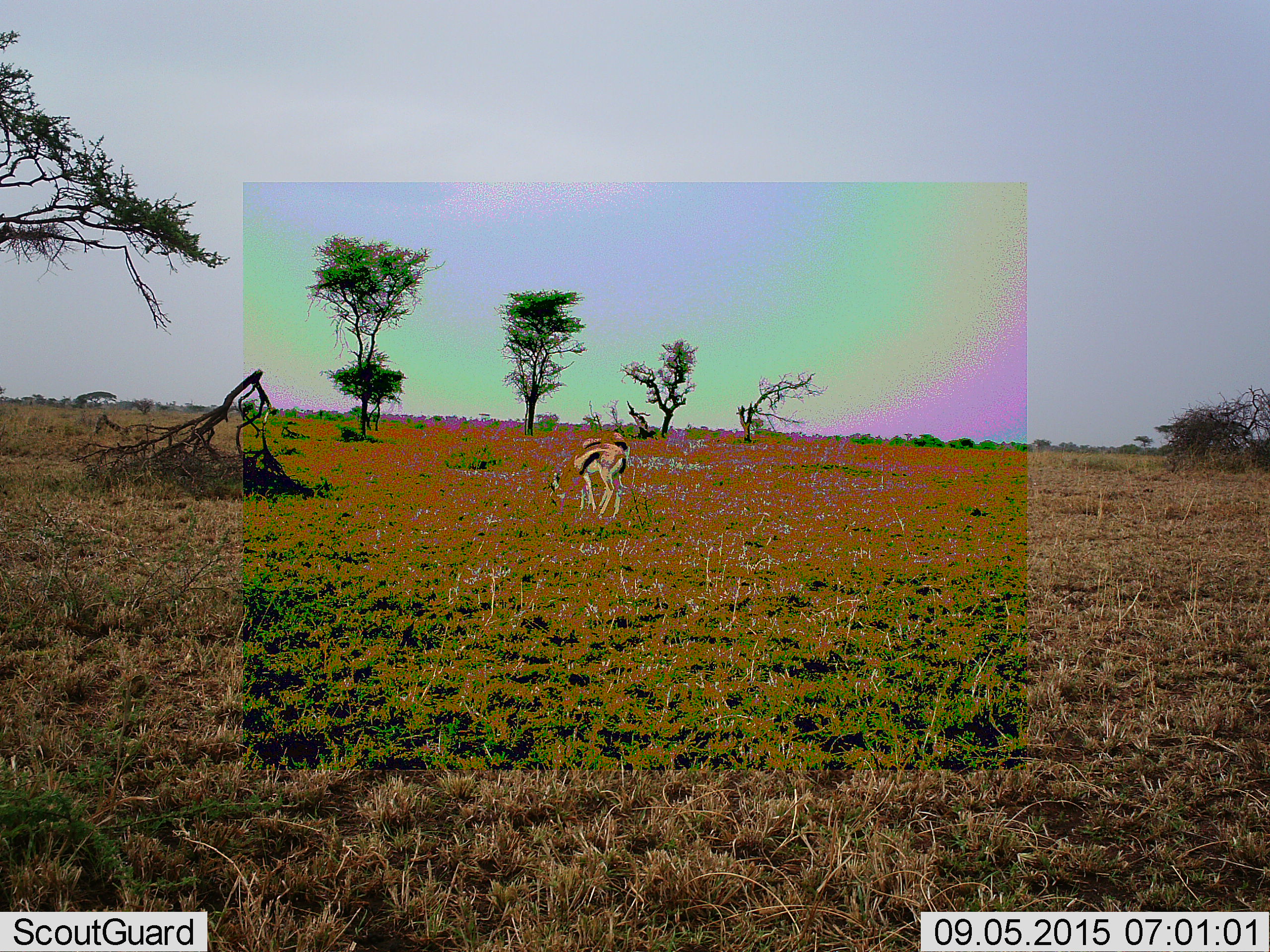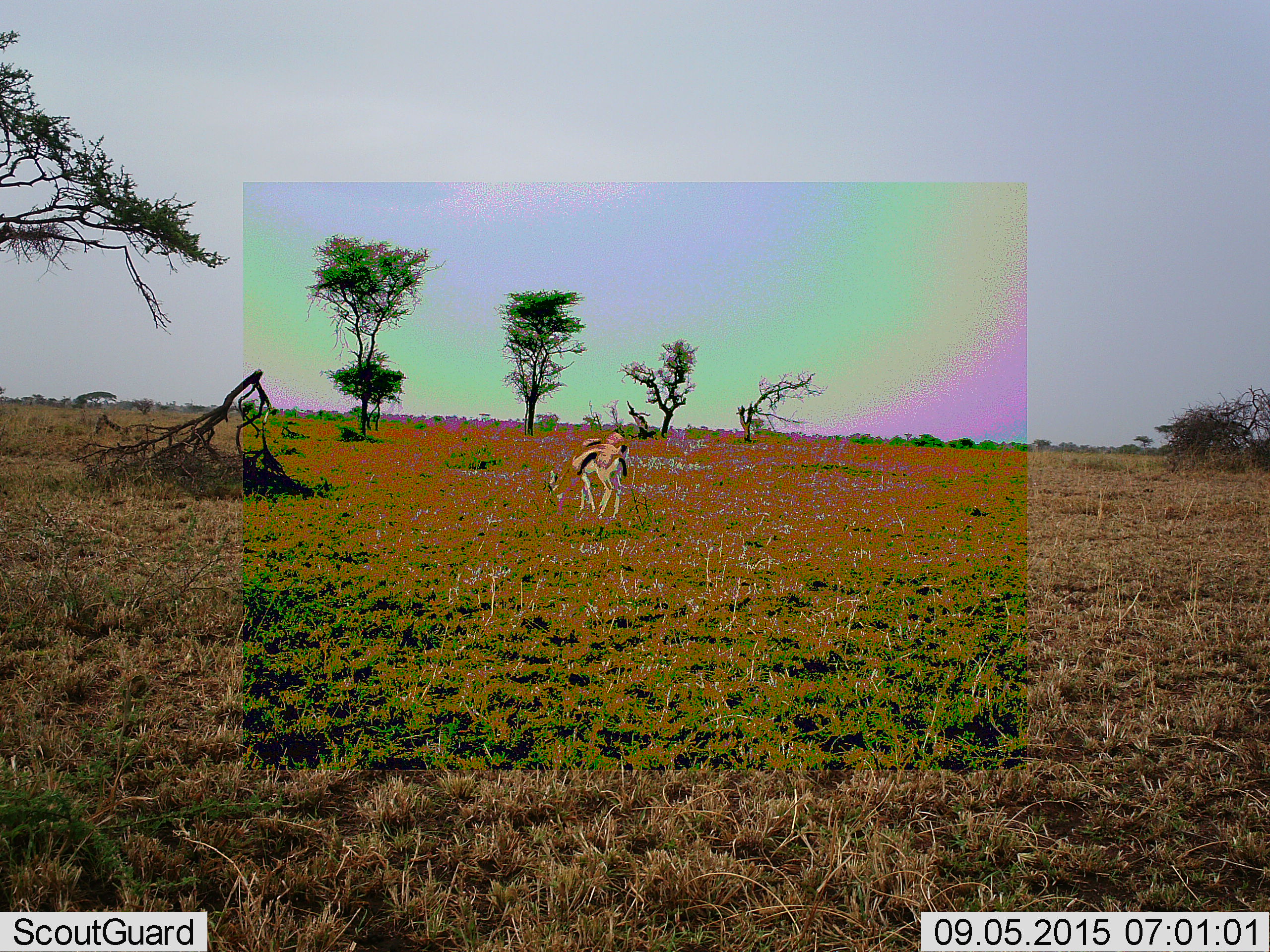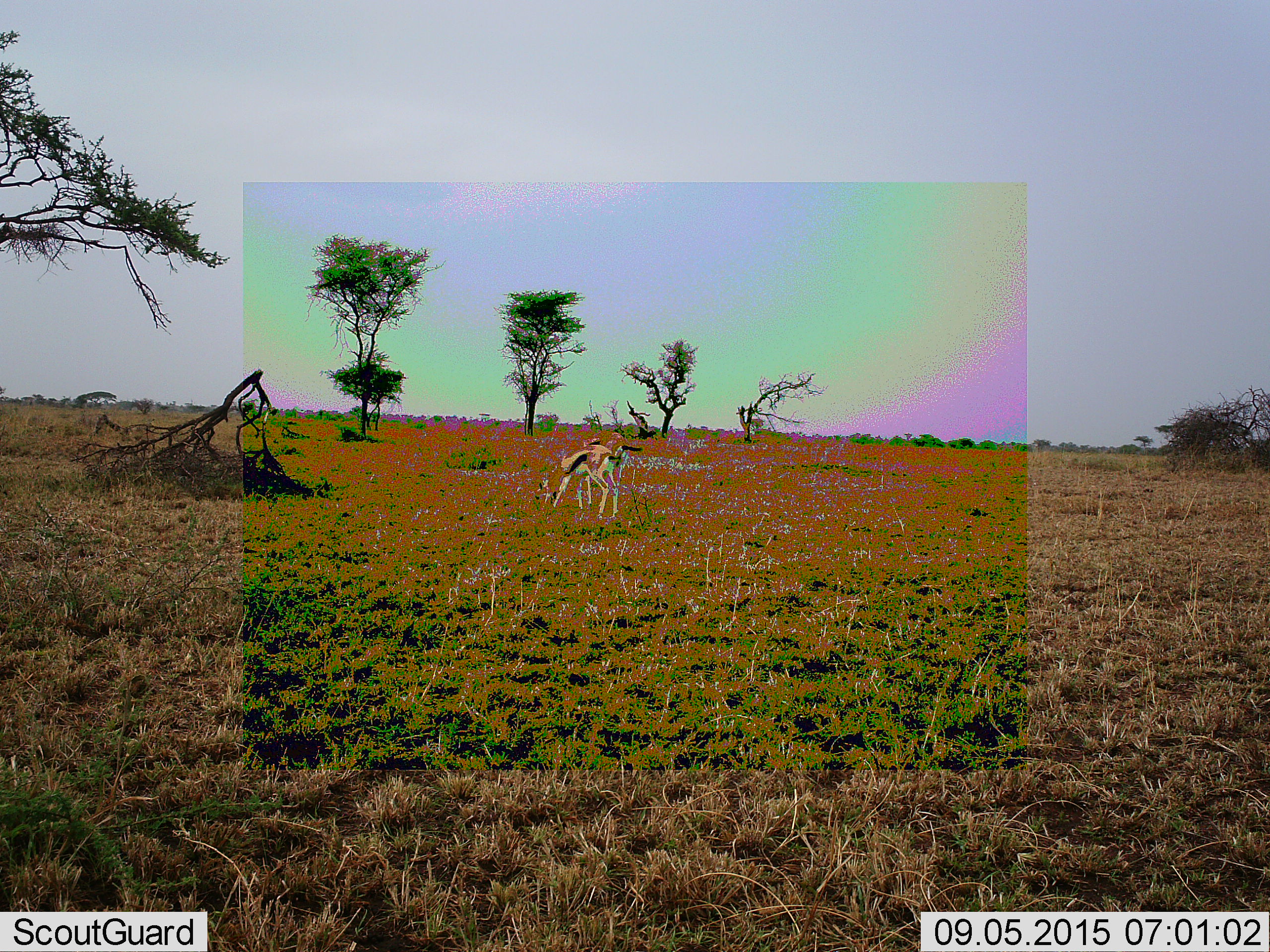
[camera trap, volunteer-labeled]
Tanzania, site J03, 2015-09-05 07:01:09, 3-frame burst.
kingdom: Animalia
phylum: Chordata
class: Mammalia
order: Artiodactyla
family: Bovidae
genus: Eudorcas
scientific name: Eudorcas thomsonii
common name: thomson's gazelle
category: gazellethomsons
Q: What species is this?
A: Gazellethomsons (thomson's gazelle) (Eudorcas thomsonii).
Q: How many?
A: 2.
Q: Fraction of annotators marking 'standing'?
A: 40%.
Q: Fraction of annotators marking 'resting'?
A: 0%.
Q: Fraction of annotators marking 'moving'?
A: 20%.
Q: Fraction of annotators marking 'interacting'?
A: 0%.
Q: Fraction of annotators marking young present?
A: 0%.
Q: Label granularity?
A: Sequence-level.